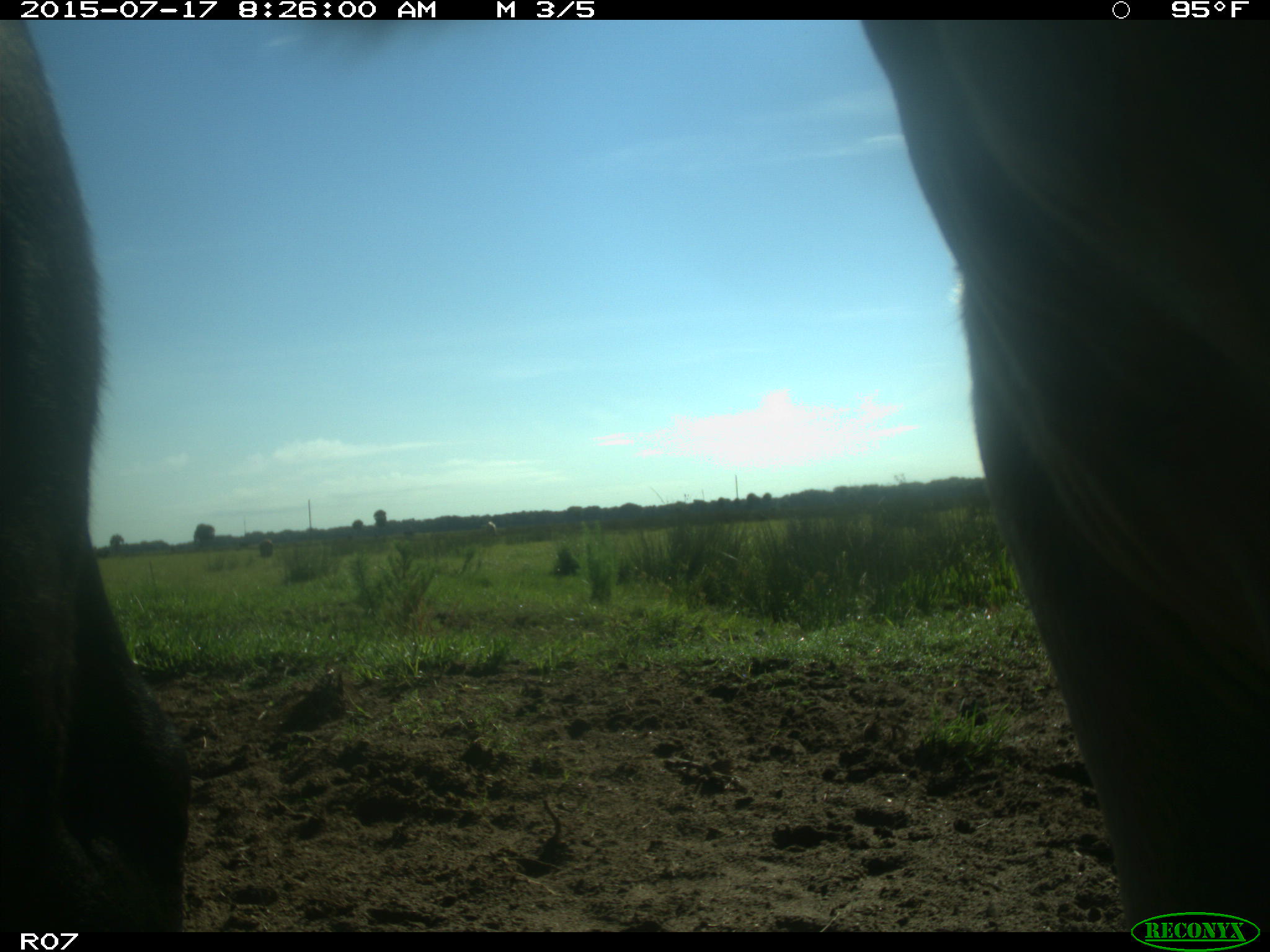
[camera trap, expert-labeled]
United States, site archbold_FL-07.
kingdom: Animalia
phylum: Chordata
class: Mammalia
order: Artiodactyla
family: Bovidae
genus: Bos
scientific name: Bos taurus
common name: domestic cow